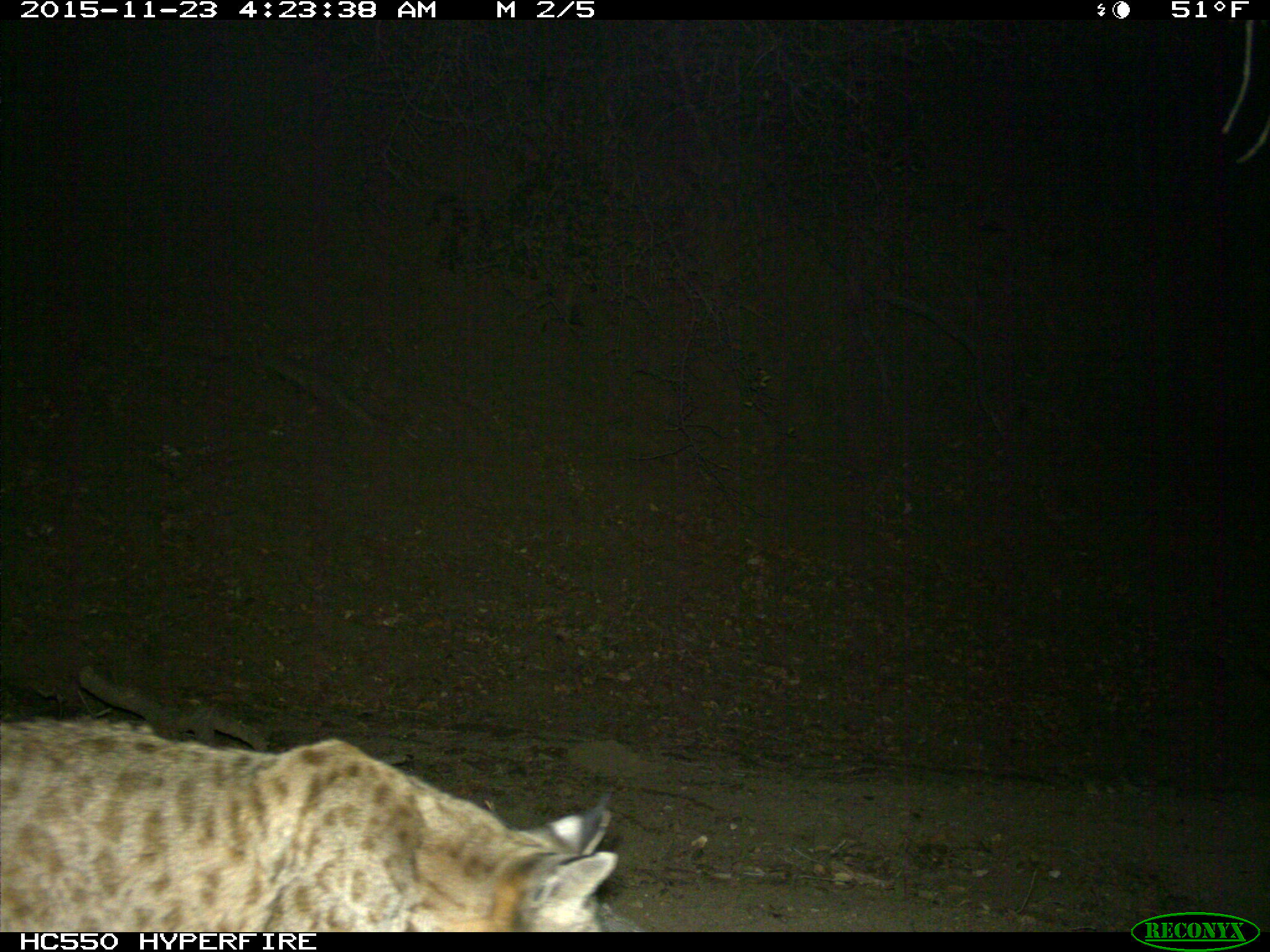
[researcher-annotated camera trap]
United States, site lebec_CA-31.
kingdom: Animalia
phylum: Chordata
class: Mammalia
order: Carnivora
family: Felidae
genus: Lynx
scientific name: Lynx rufus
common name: bobcat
Lynx rufus (bobcat).